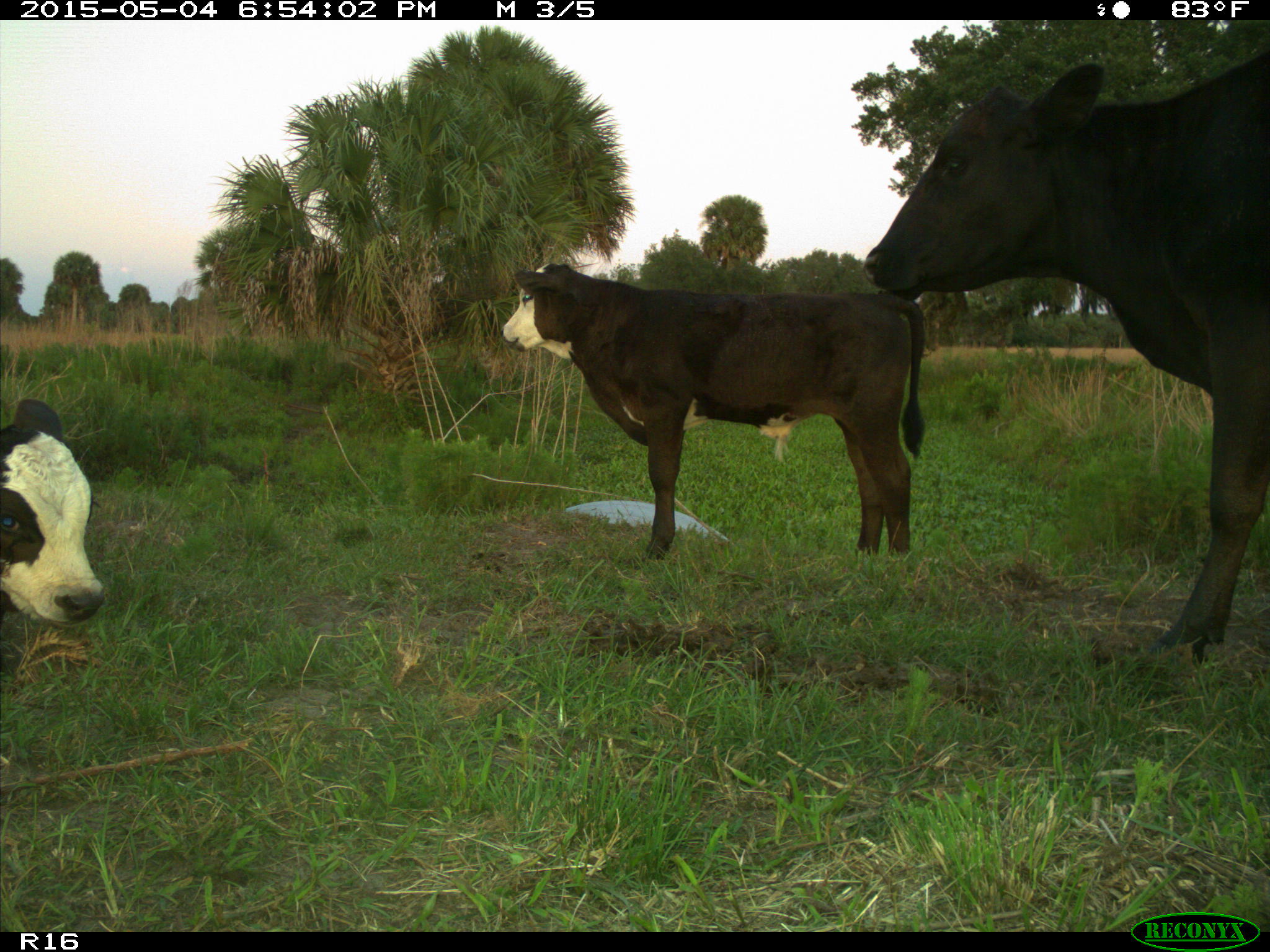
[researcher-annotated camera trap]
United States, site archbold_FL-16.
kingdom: Animalia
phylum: Chordata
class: Mammalia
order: Artiodactyla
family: Bovidae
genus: Bos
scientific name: Bos taurus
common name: domestic cow